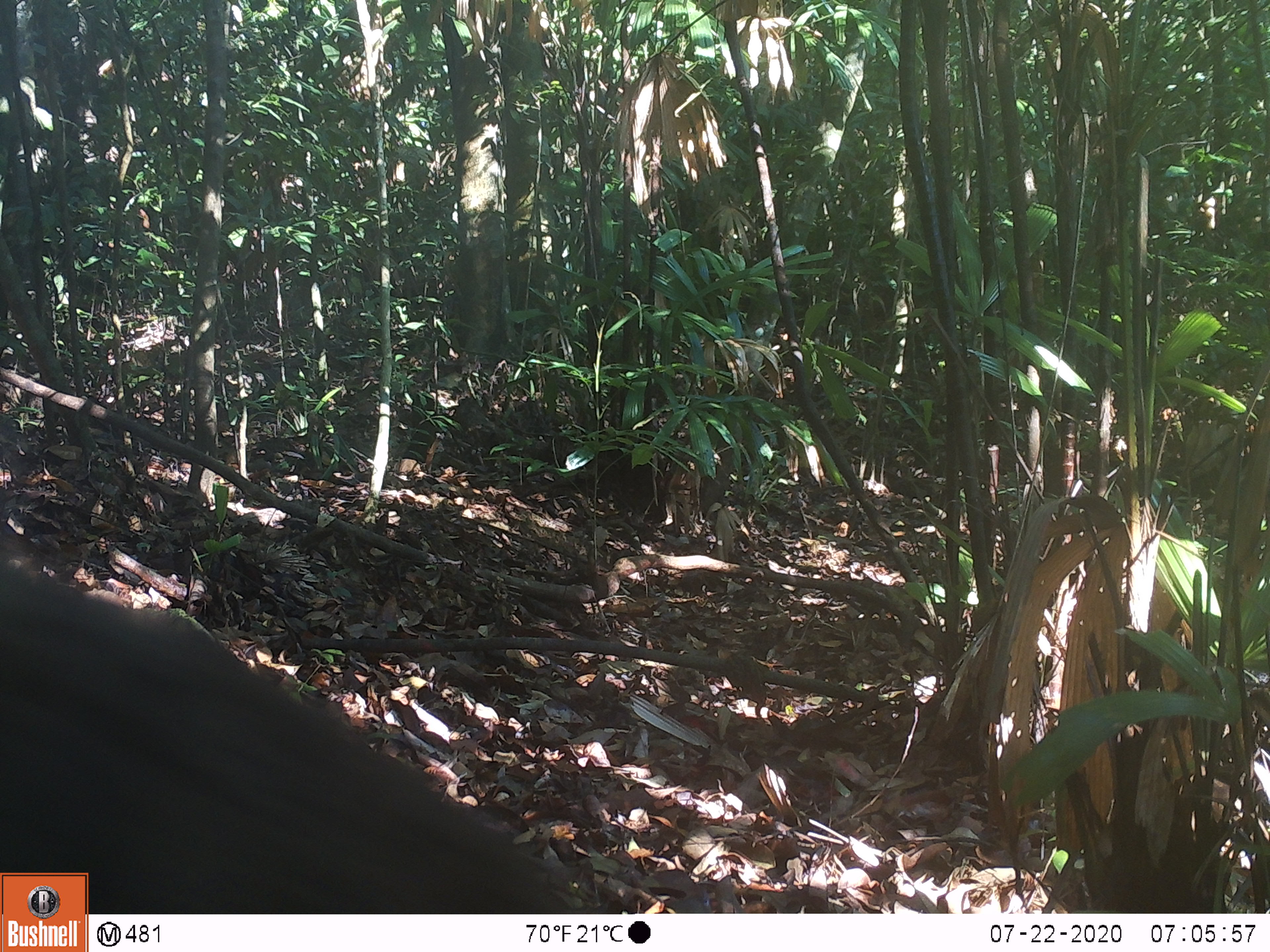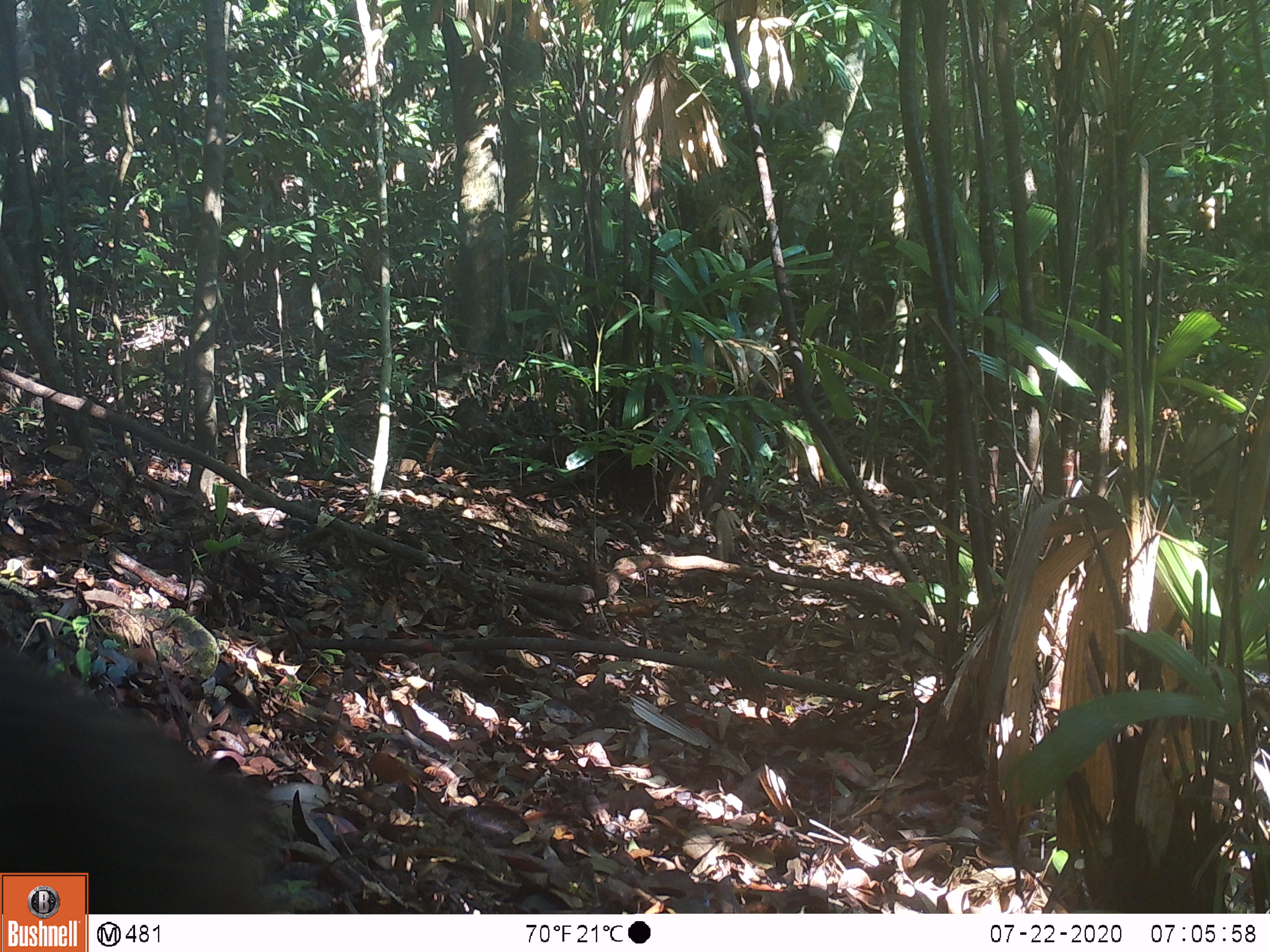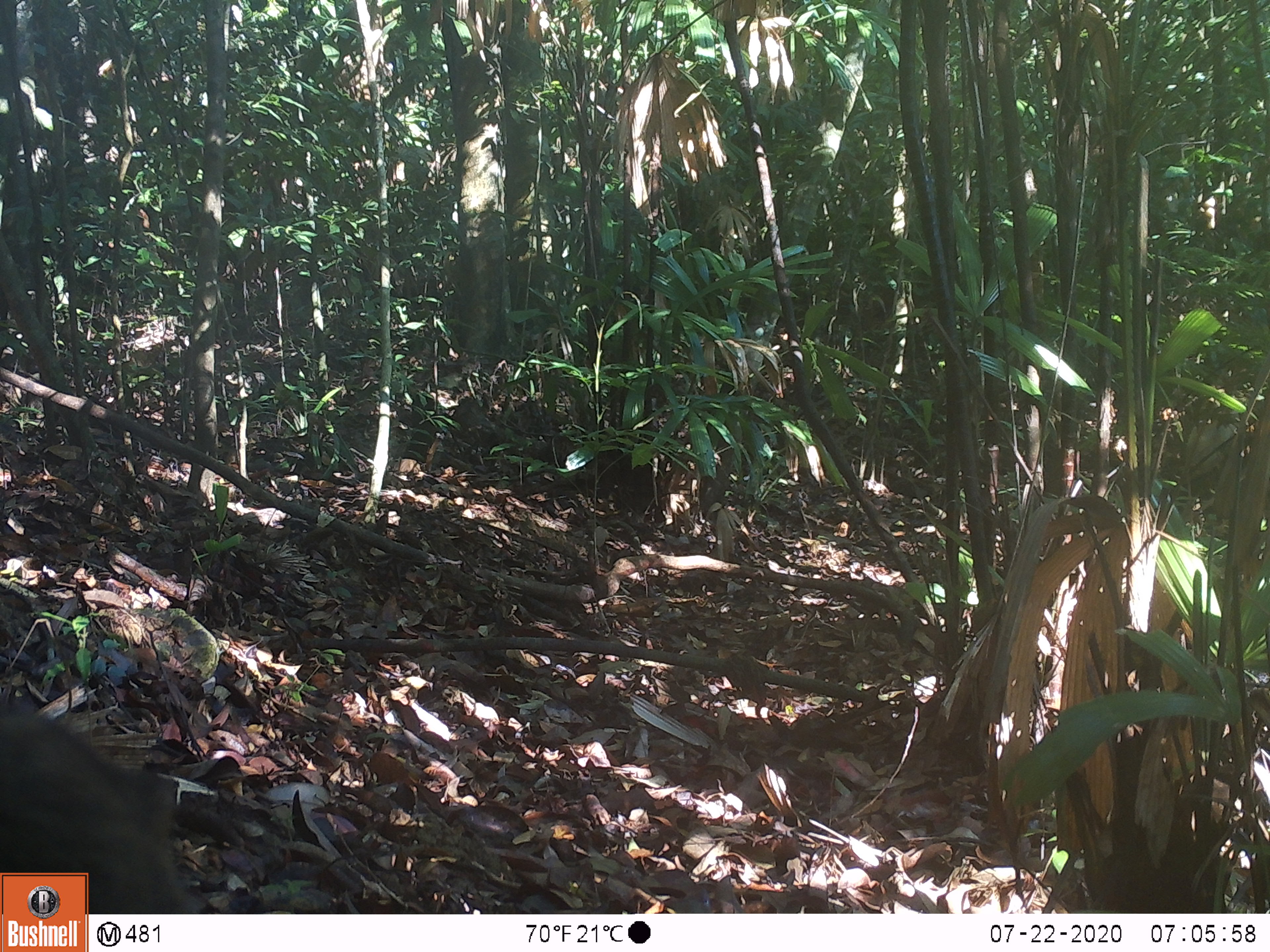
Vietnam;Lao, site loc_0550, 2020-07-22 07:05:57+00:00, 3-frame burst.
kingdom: Animalia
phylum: Chordata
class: Mammalia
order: Primates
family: Cercopithecidae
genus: Macaca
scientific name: Macaca arctoides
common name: stump-tailed macaque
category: stump tailed macaque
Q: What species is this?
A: Stump tailed macaque (stump-tailed macaque) (Macaca arctoides).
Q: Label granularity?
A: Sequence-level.